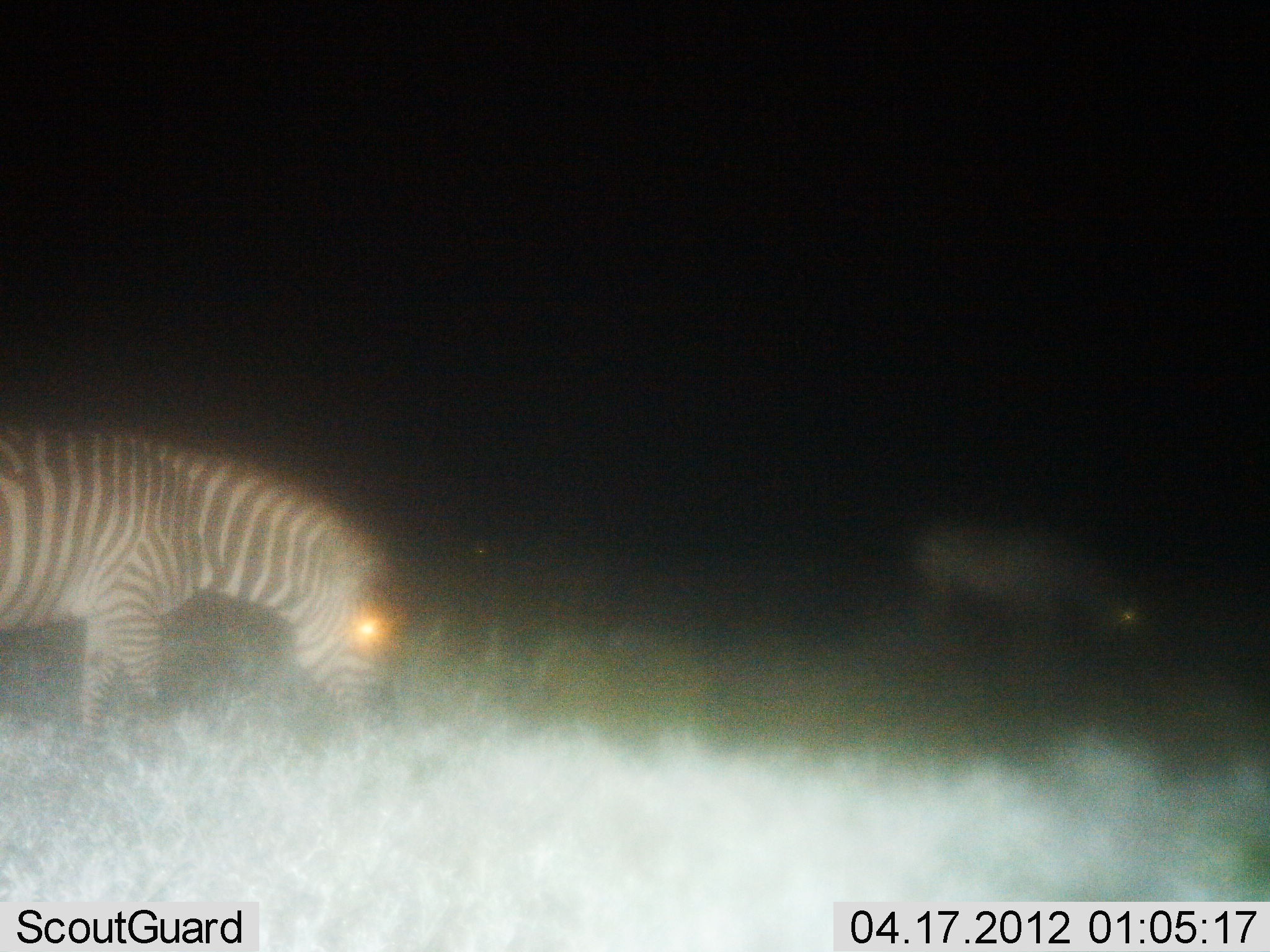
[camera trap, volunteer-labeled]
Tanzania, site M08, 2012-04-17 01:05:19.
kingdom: Animalia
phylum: Chordata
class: Mammalia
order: Perissodactyla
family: Equidae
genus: Equus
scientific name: Equus quagga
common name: plains zebra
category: zebra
Zebra (plains zebra) (Equus quagga), count 2. Behavior (volunteer vote fractions): standing 30%, resting 0%, moving 0%, interacting 0%. Young present (vote fraction): 0%. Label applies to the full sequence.